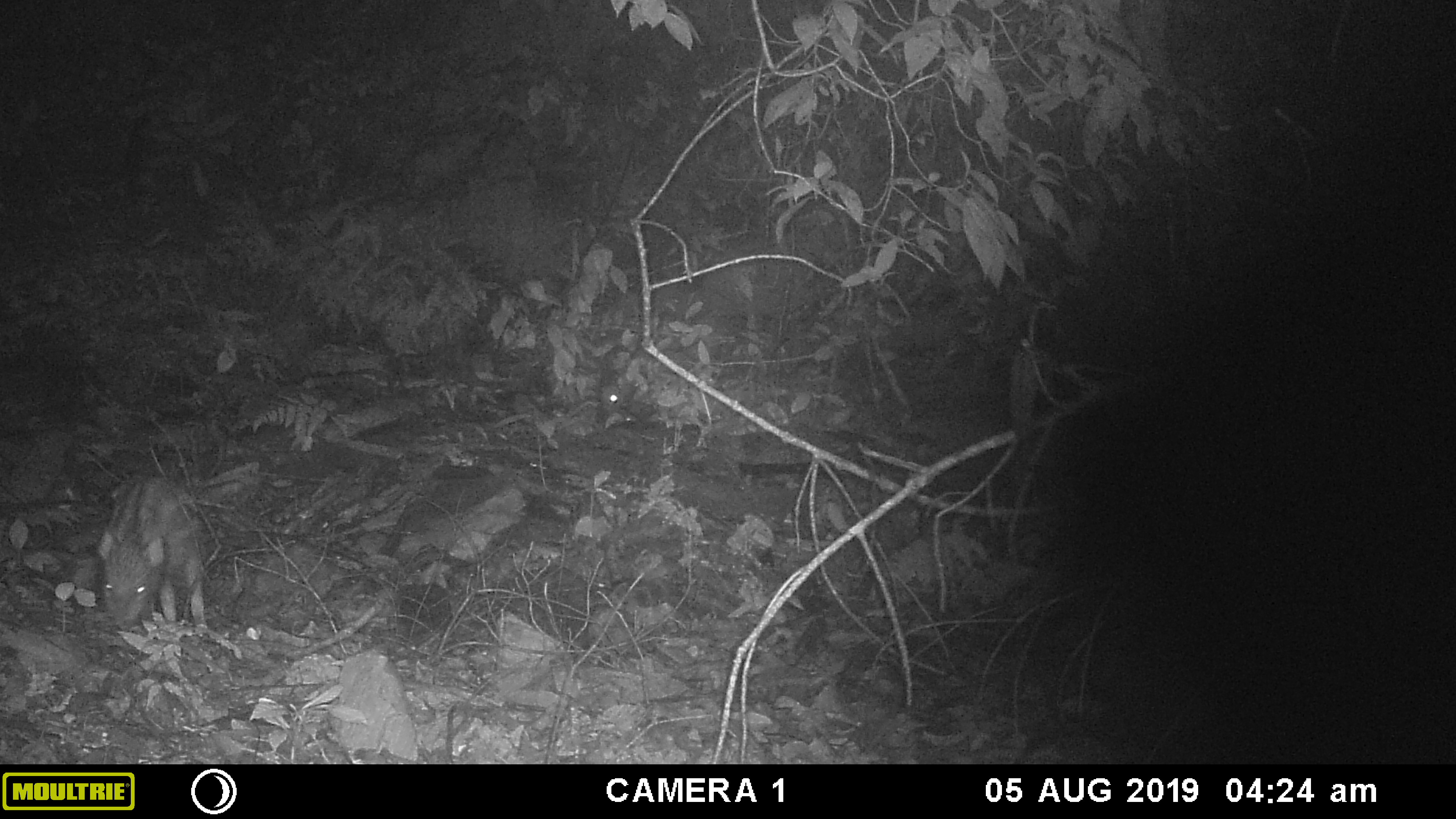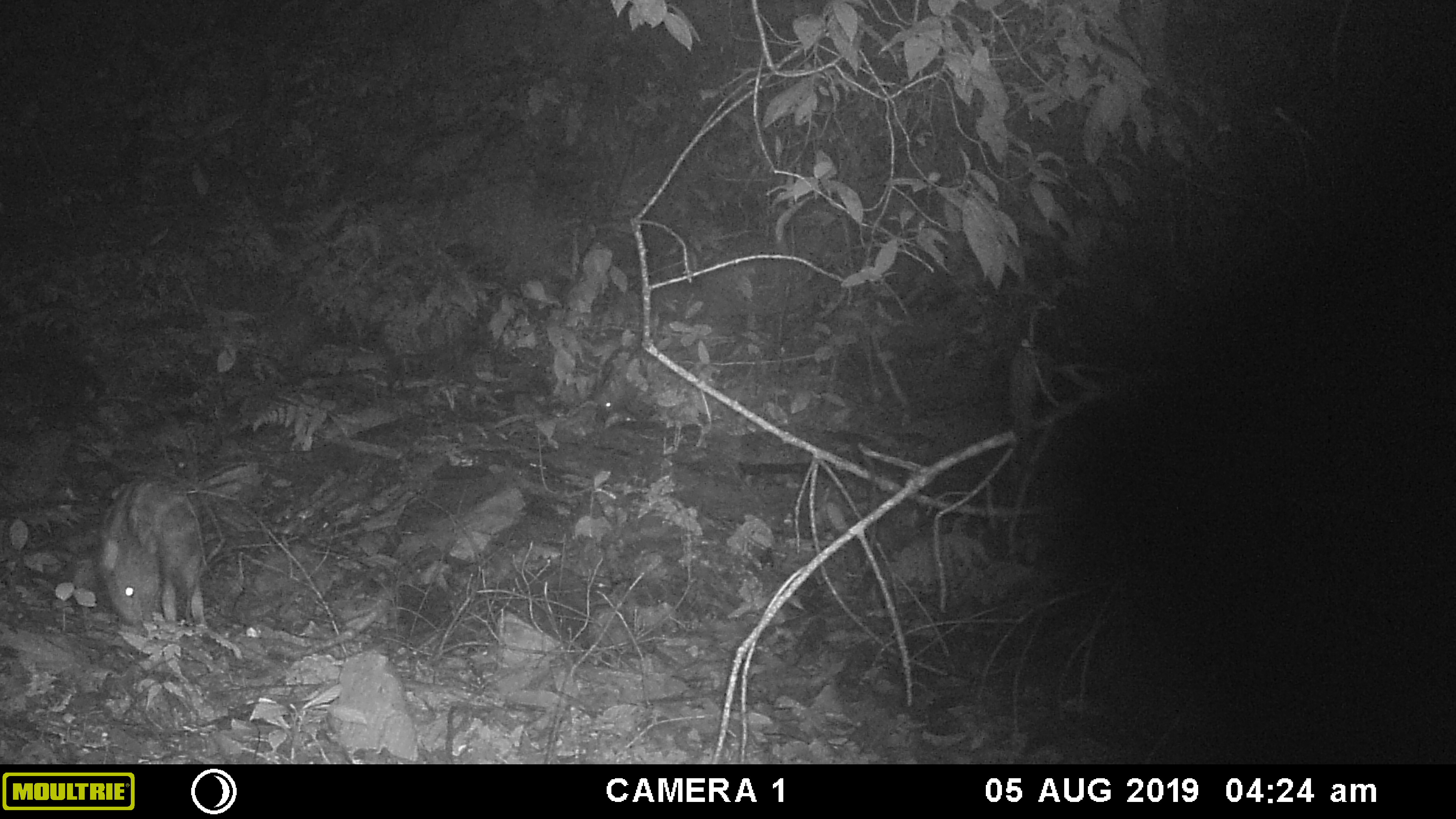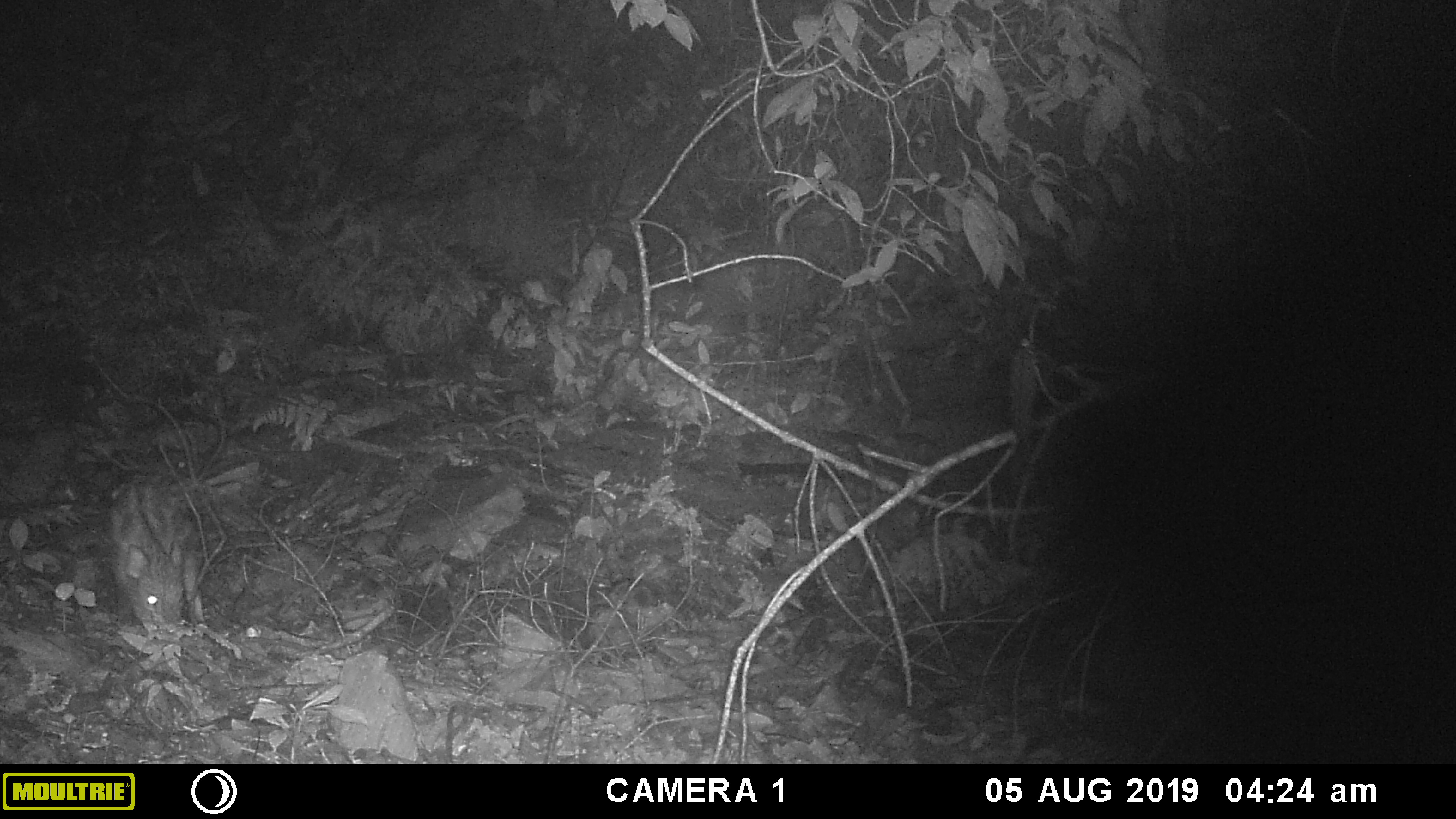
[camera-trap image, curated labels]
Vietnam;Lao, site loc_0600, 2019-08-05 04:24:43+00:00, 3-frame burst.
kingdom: Animalia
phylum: Chordata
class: Mammalia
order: Artiodactyla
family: Suidae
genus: Sus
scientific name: Sus scrofa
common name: eurasian wild pig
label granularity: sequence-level